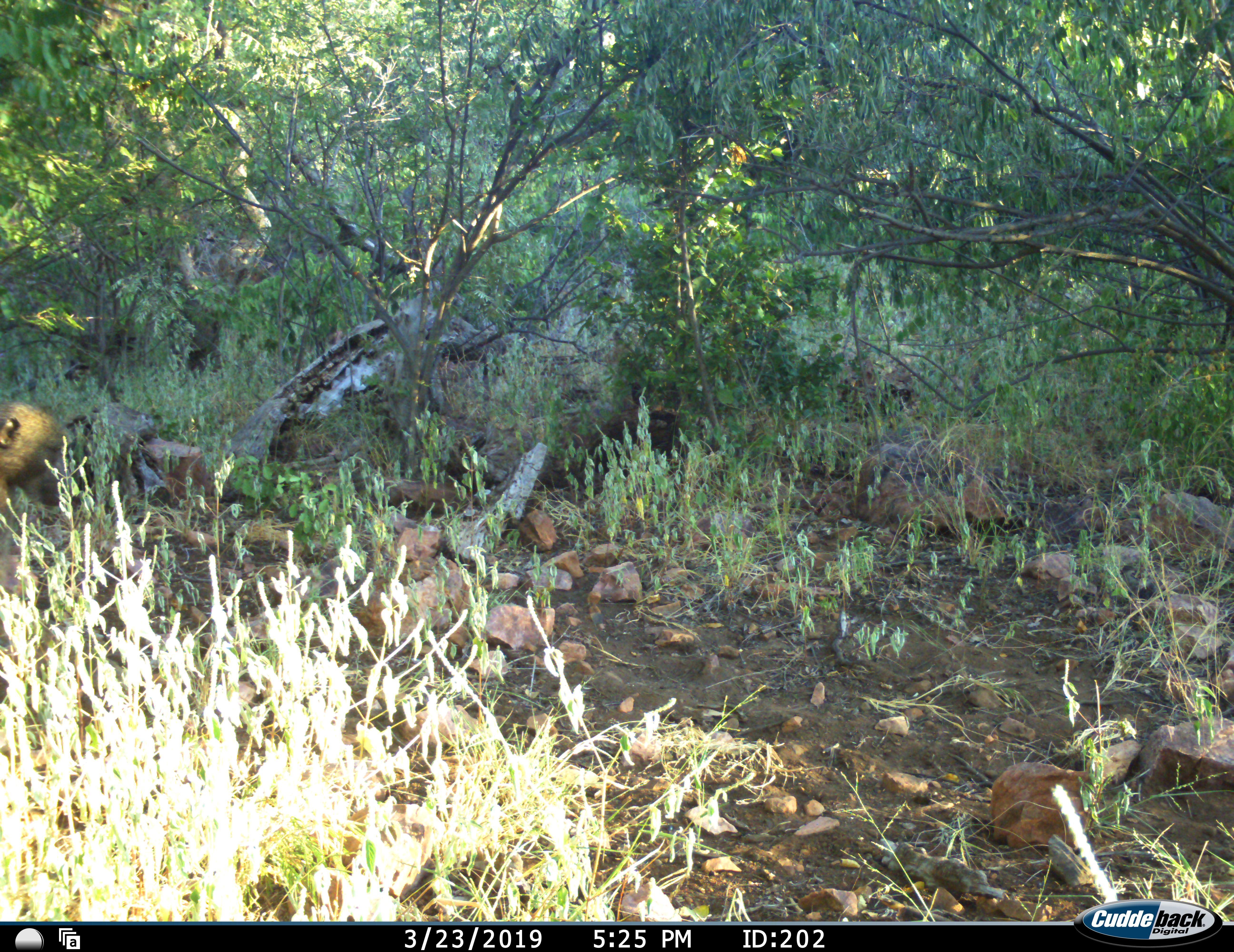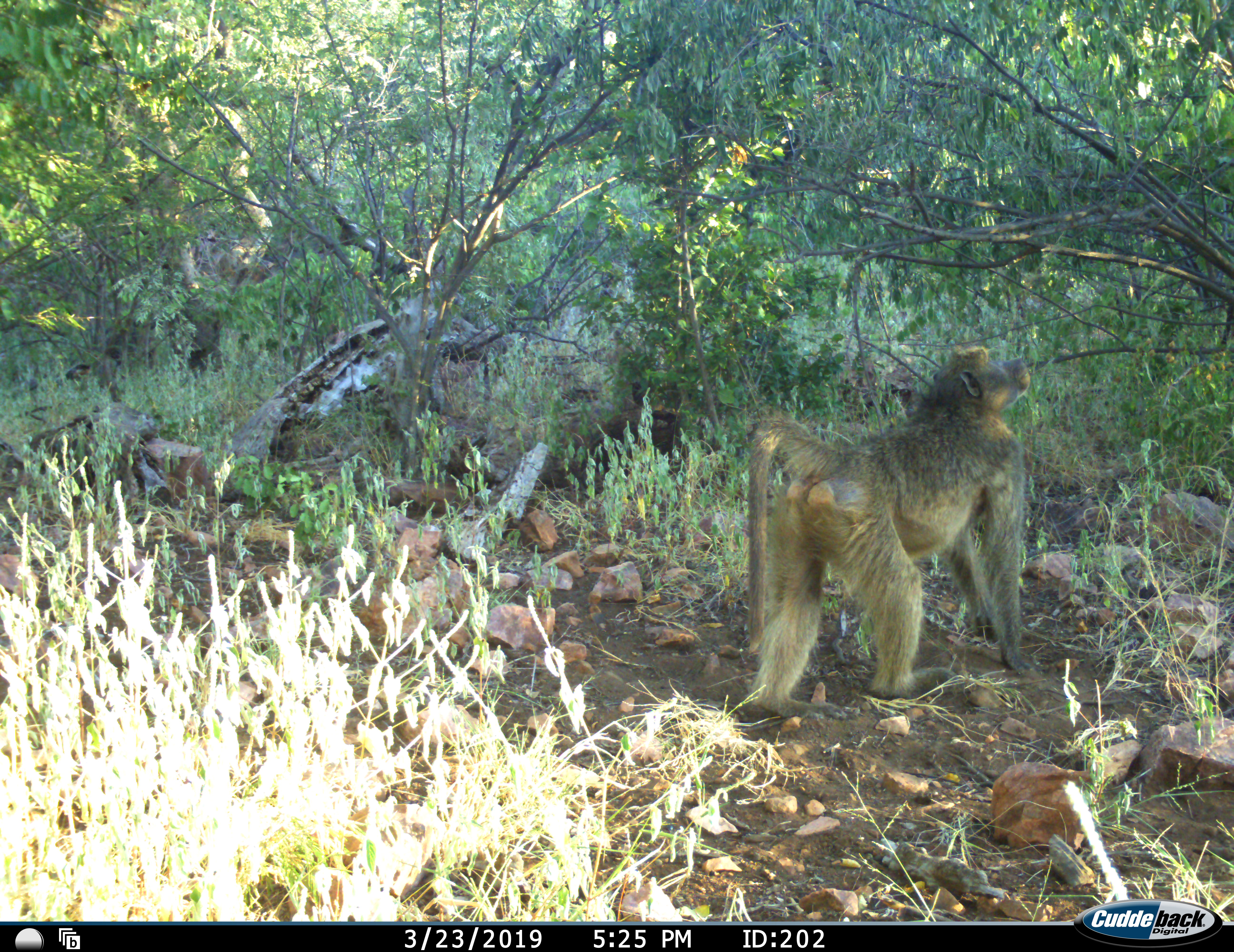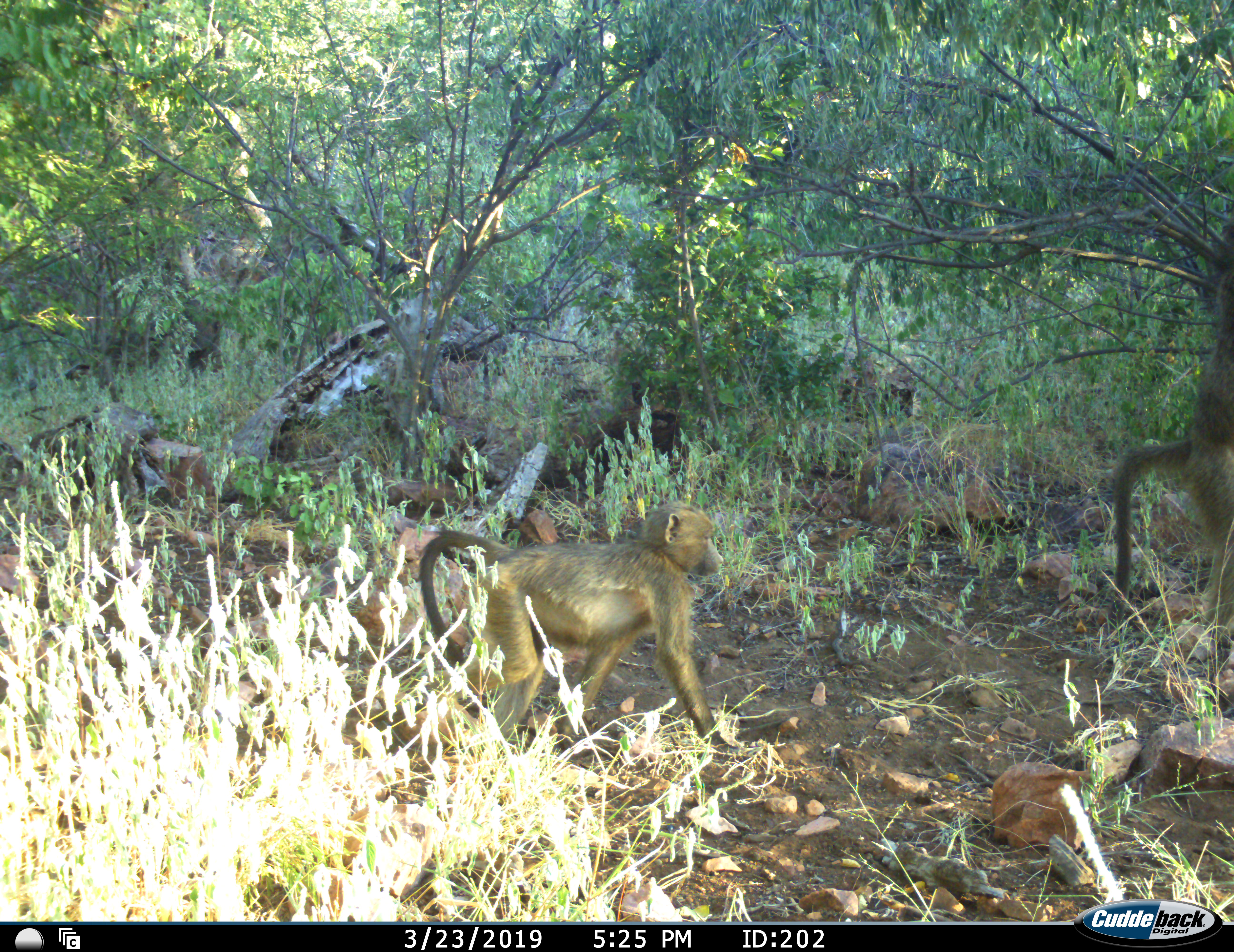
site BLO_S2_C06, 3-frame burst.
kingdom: Animalia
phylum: Chordata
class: Mammalia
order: Primates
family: Cercopithecidae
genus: Papio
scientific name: Papio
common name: baboon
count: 2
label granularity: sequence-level